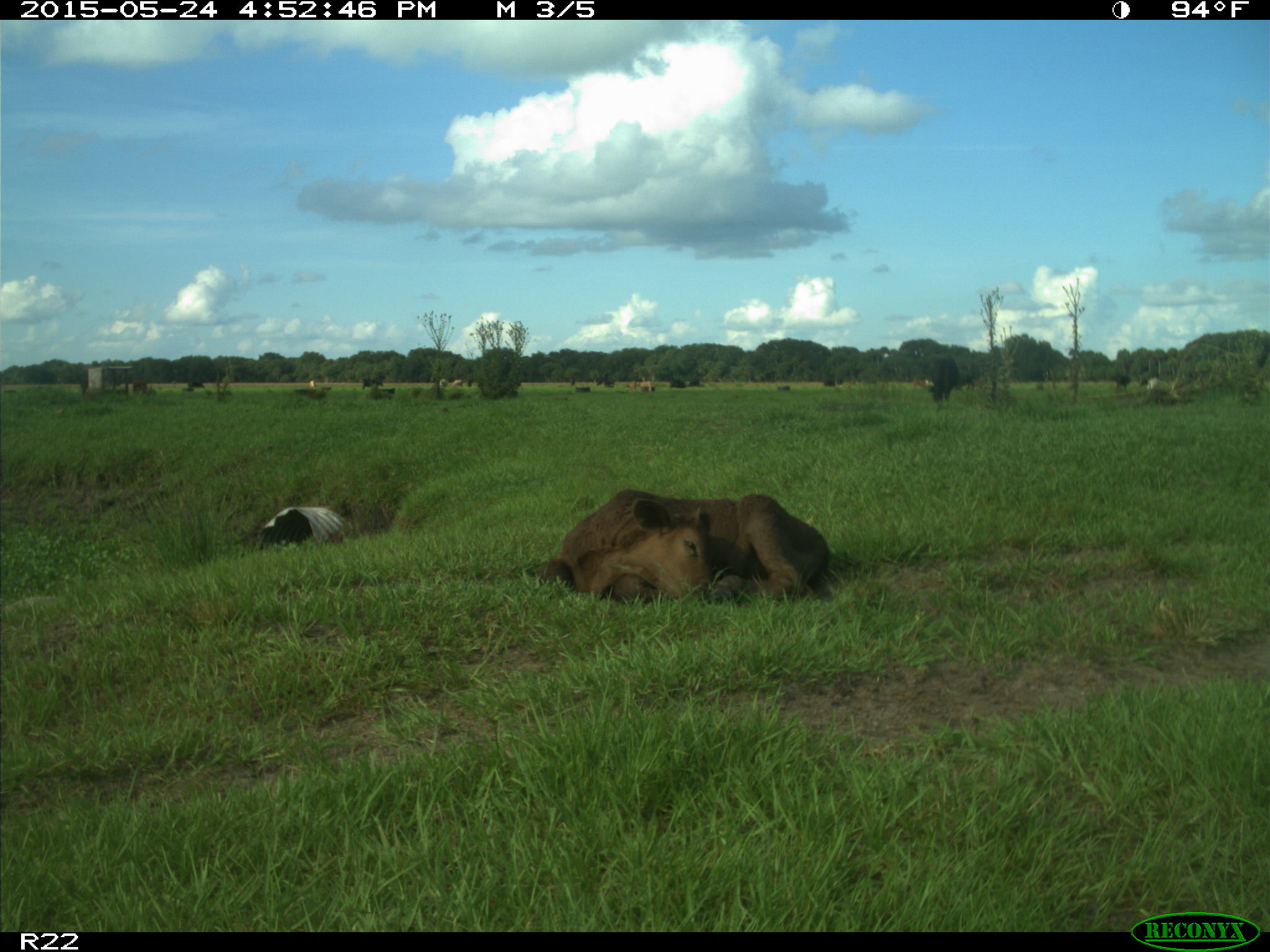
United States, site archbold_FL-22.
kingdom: Animalia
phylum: Chordata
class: Mammalia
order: Artiodactyla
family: Bovidae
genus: Bos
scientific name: Bos taurus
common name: domestic cow